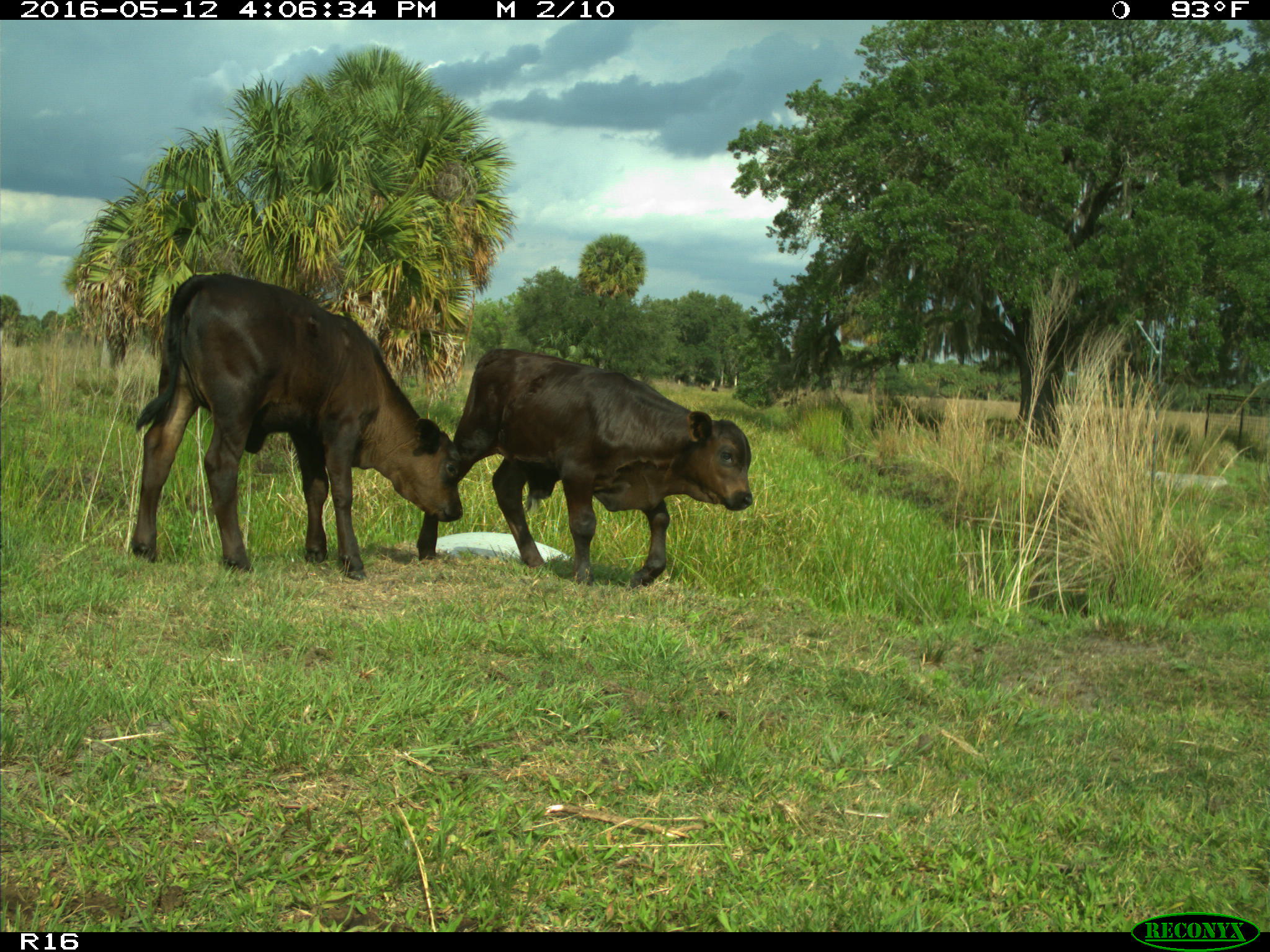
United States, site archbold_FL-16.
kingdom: Animalia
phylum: Chordata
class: Mammalia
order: Artiodactyla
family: Bovidae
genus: Bos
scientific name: Bos taurus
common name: domestic cow